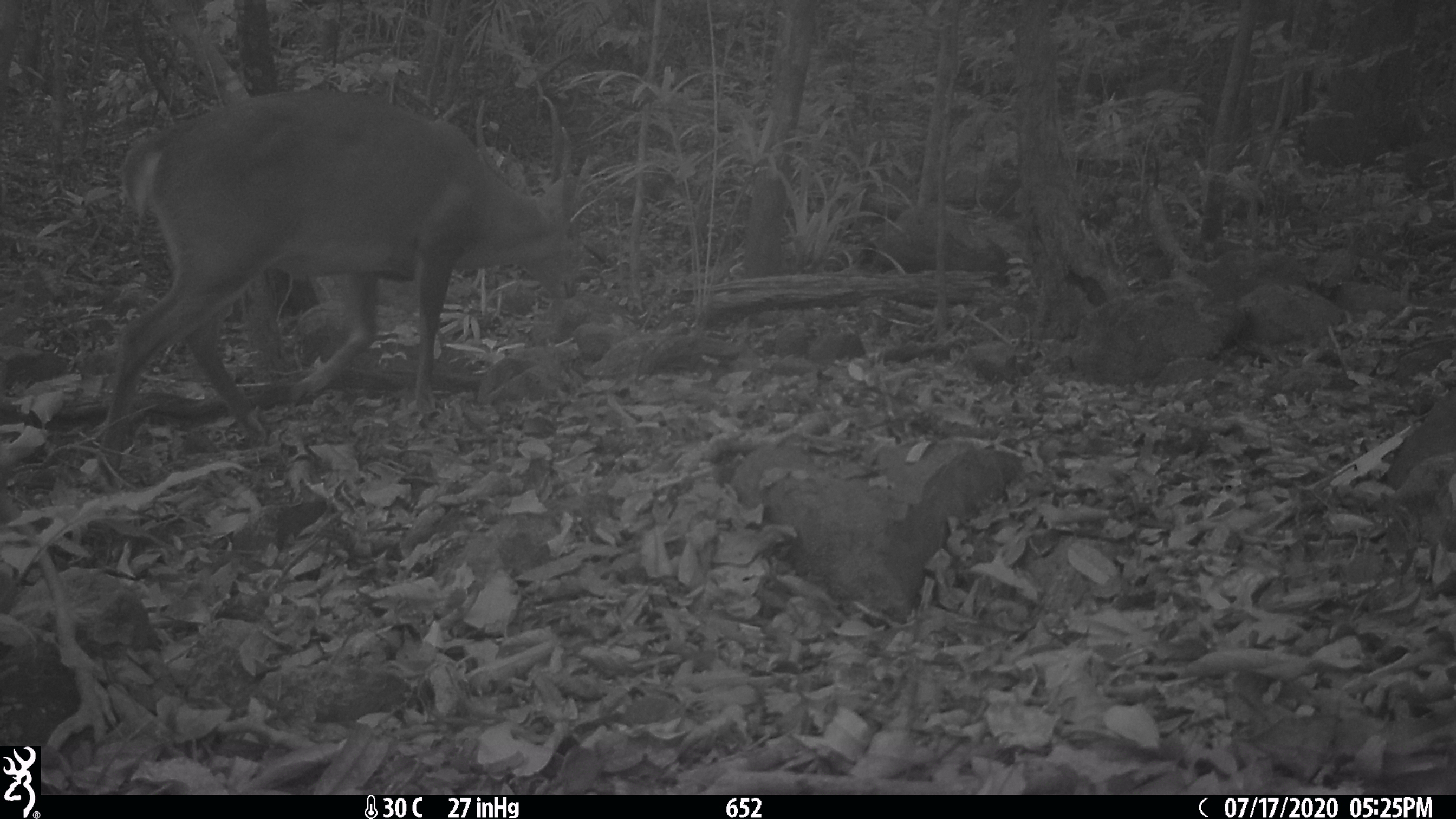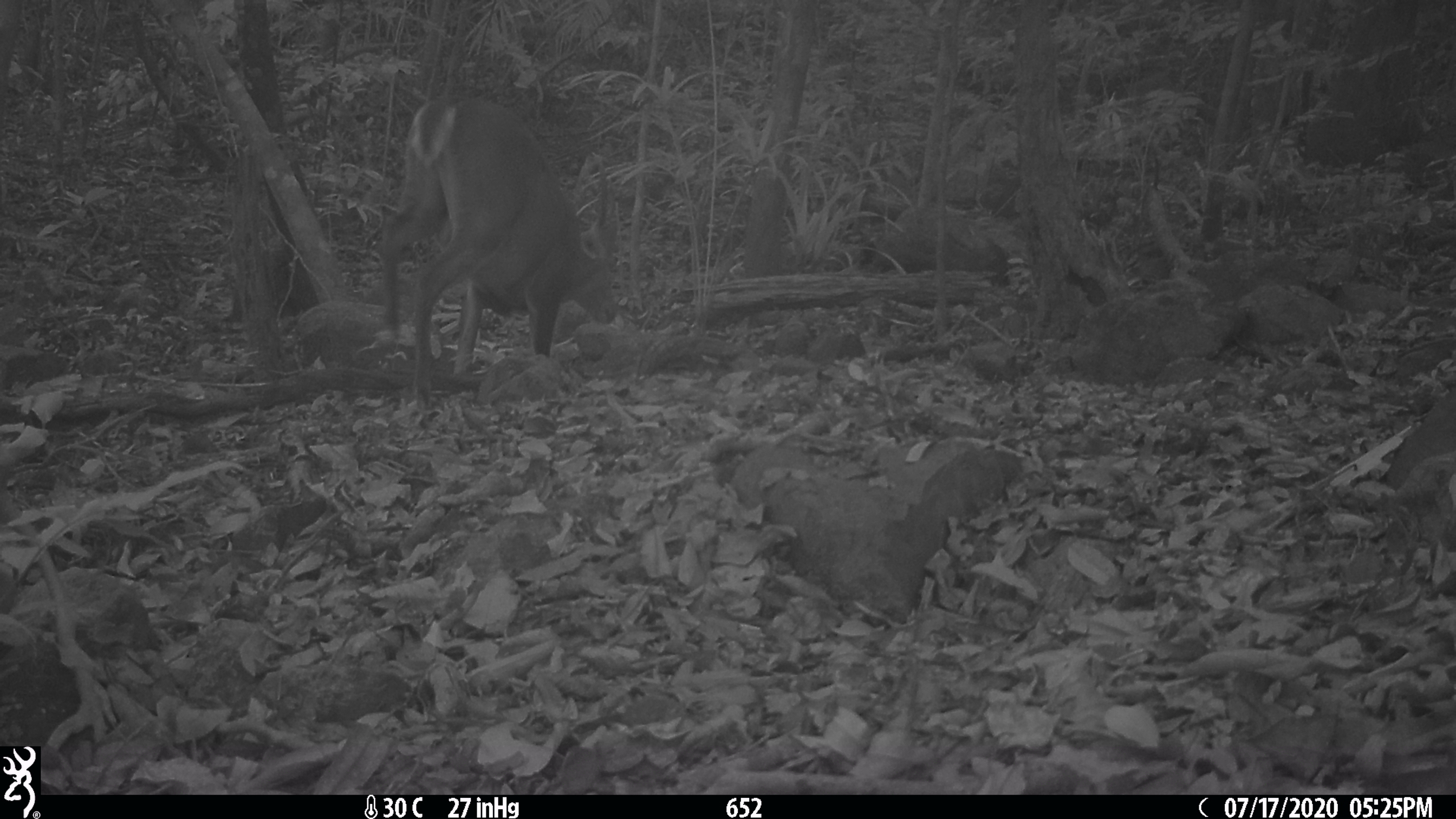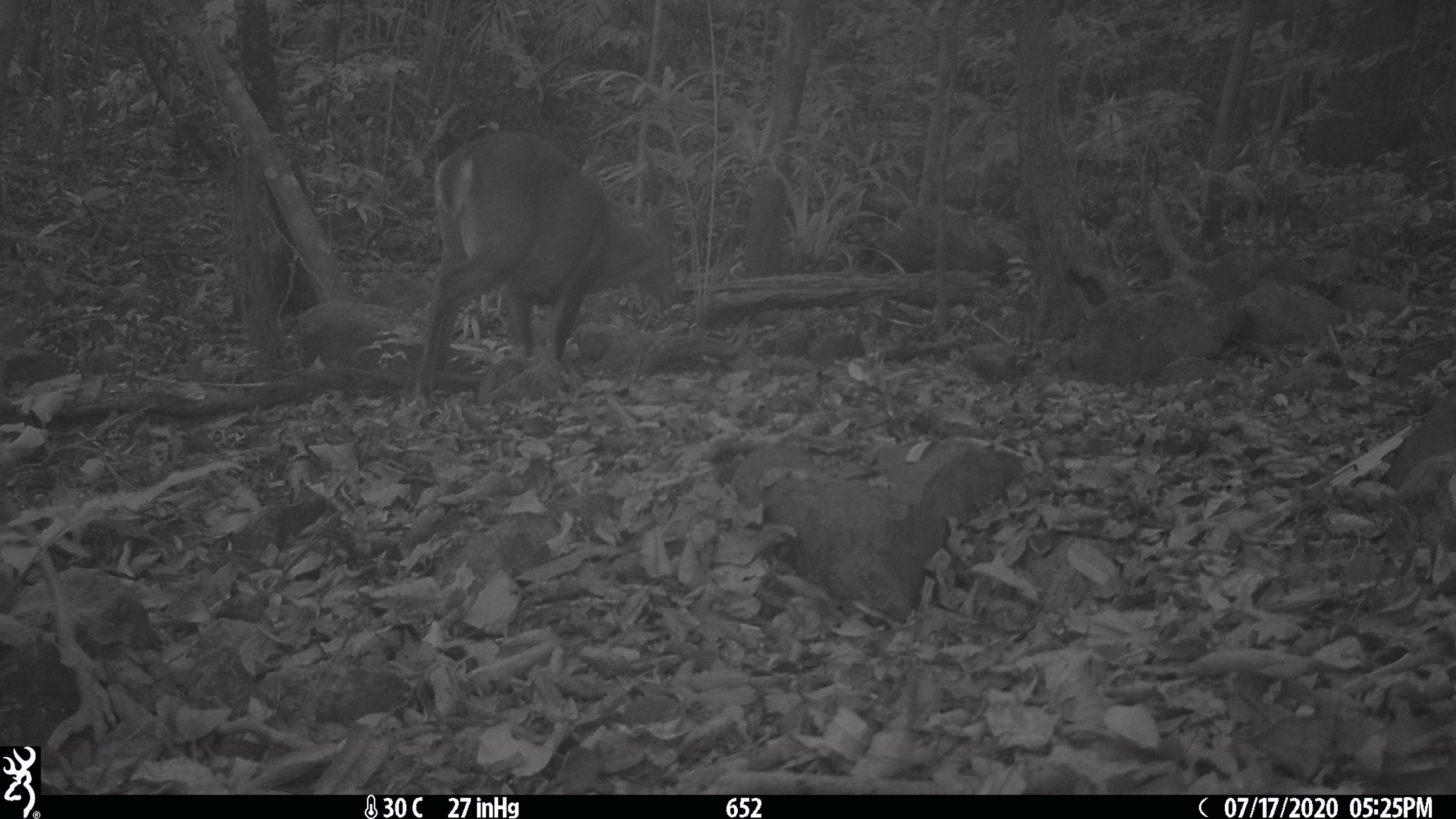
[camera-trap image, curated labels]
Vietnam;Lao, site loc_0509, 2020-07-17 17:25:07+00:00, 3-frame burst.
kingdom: Animalia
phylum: Chordata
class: Mammalia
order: Artiodactyla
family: Cervidae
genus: Muntiacus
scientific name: Muntiacus vuquangensis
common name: large-antlered muntjac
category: large antlered muntjac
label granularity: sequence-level